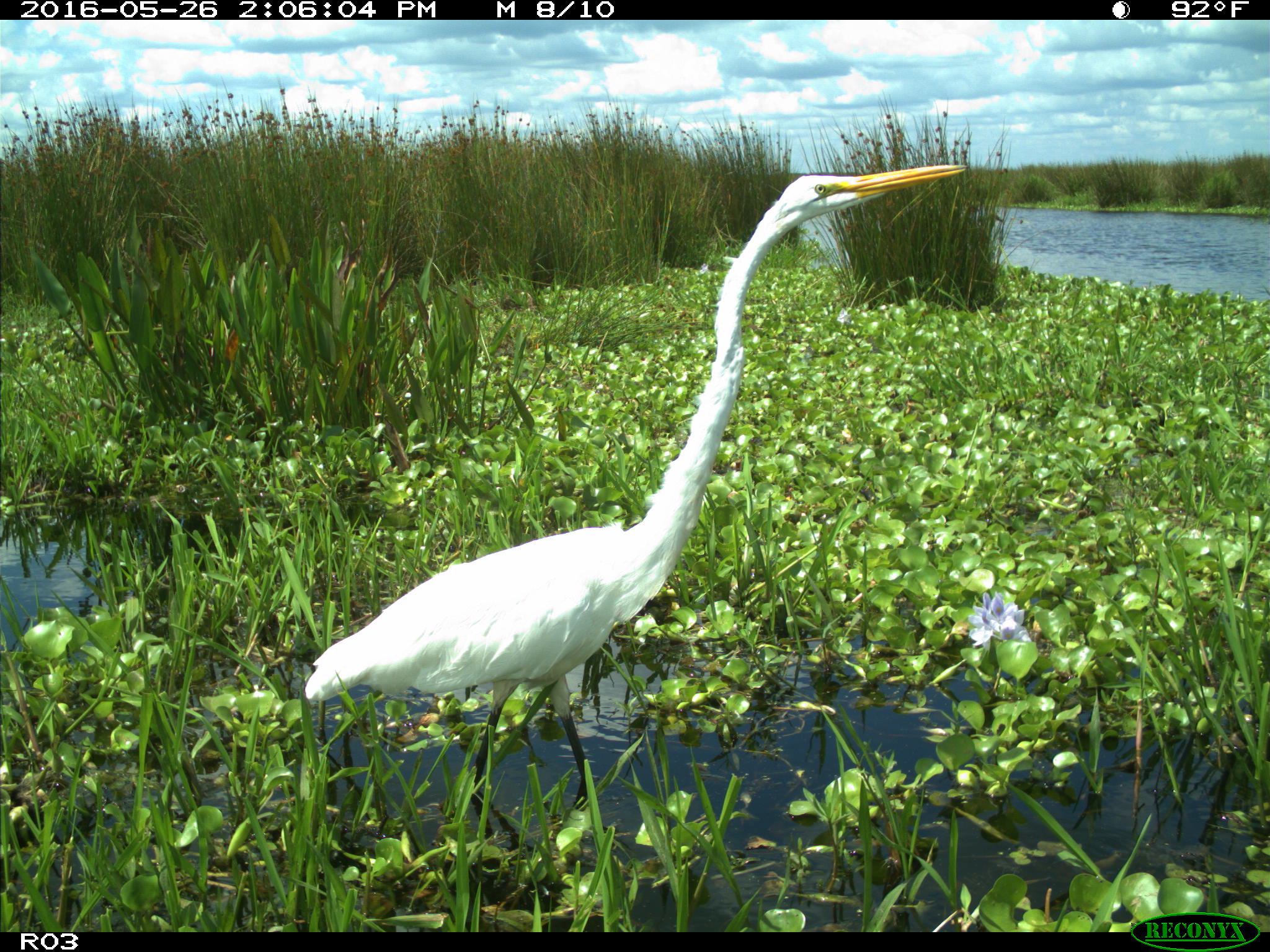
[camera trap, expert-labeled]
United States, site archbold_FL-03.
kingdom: Animalia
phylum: Chordata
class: Aves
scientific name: Aves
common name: birds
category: unidentified bird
Unidentified bird (birds) (Aves).